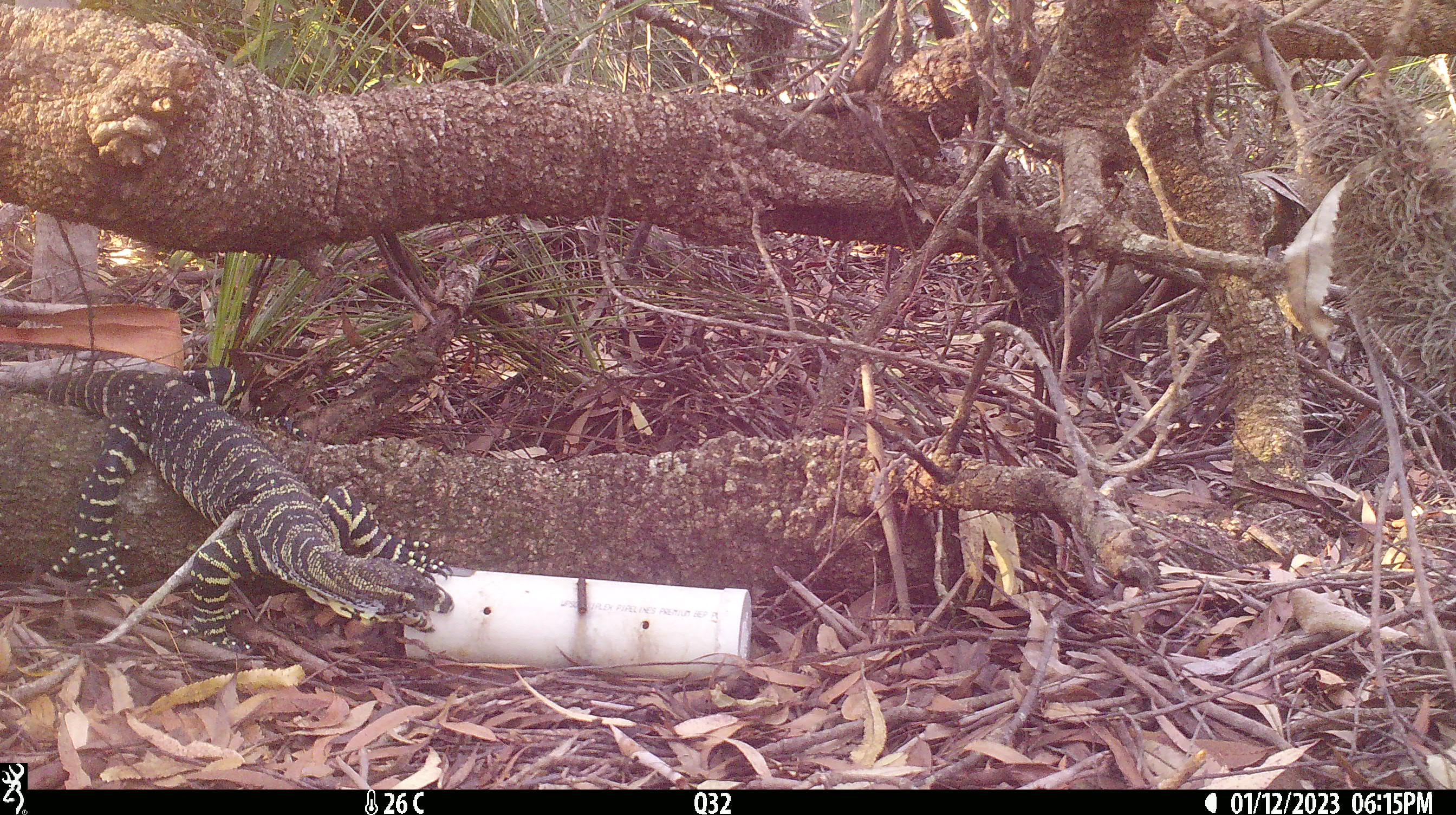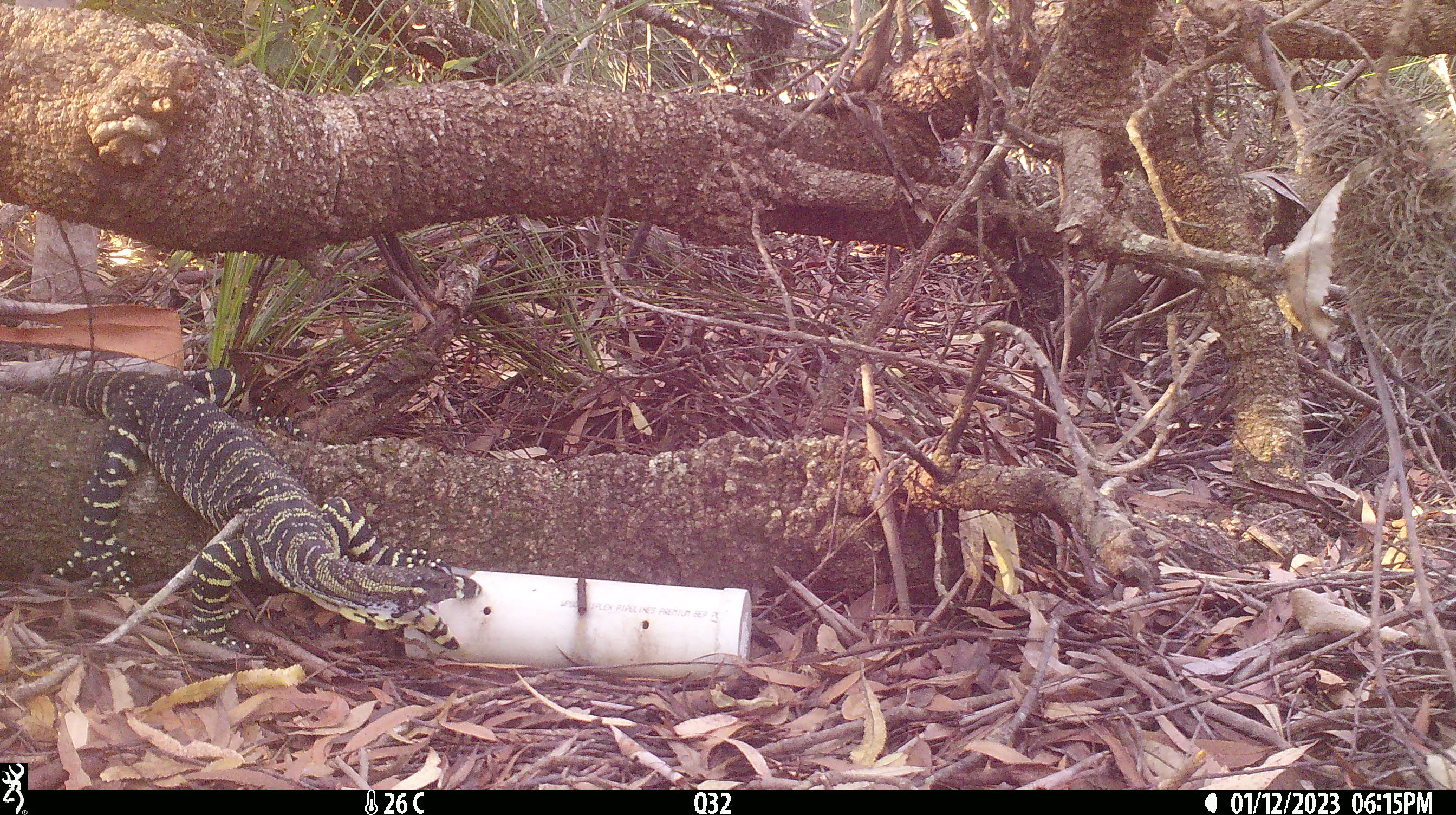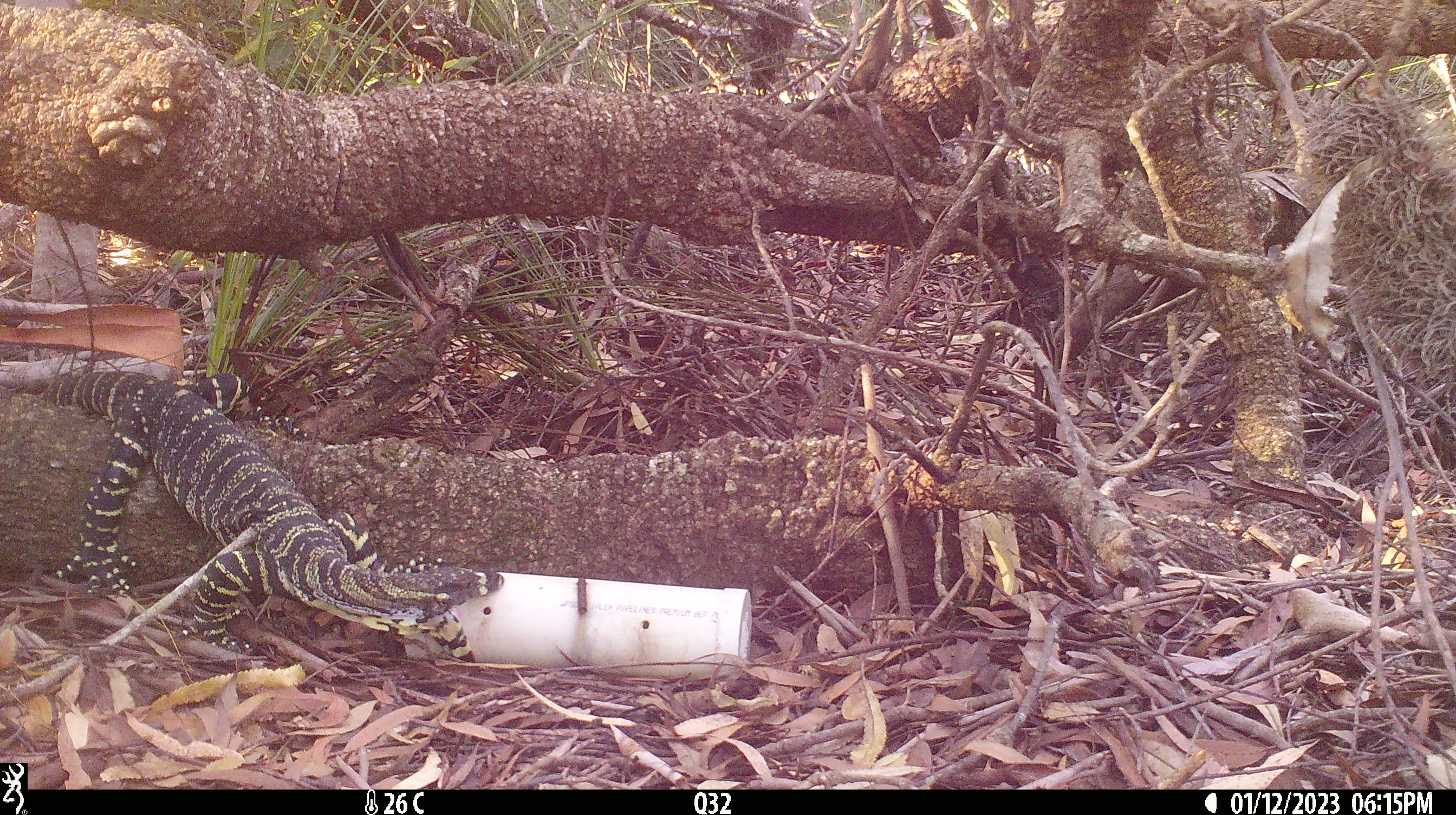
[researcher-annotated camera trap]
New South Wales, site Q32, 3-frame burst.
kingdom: Animalia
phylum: Chordata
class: Reptilia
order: Squamata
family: Varanidae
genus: Varanus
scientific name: Varanus varius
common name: lace monitor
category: goanna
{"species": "goanna (lace monitor) (Varanus varius)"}